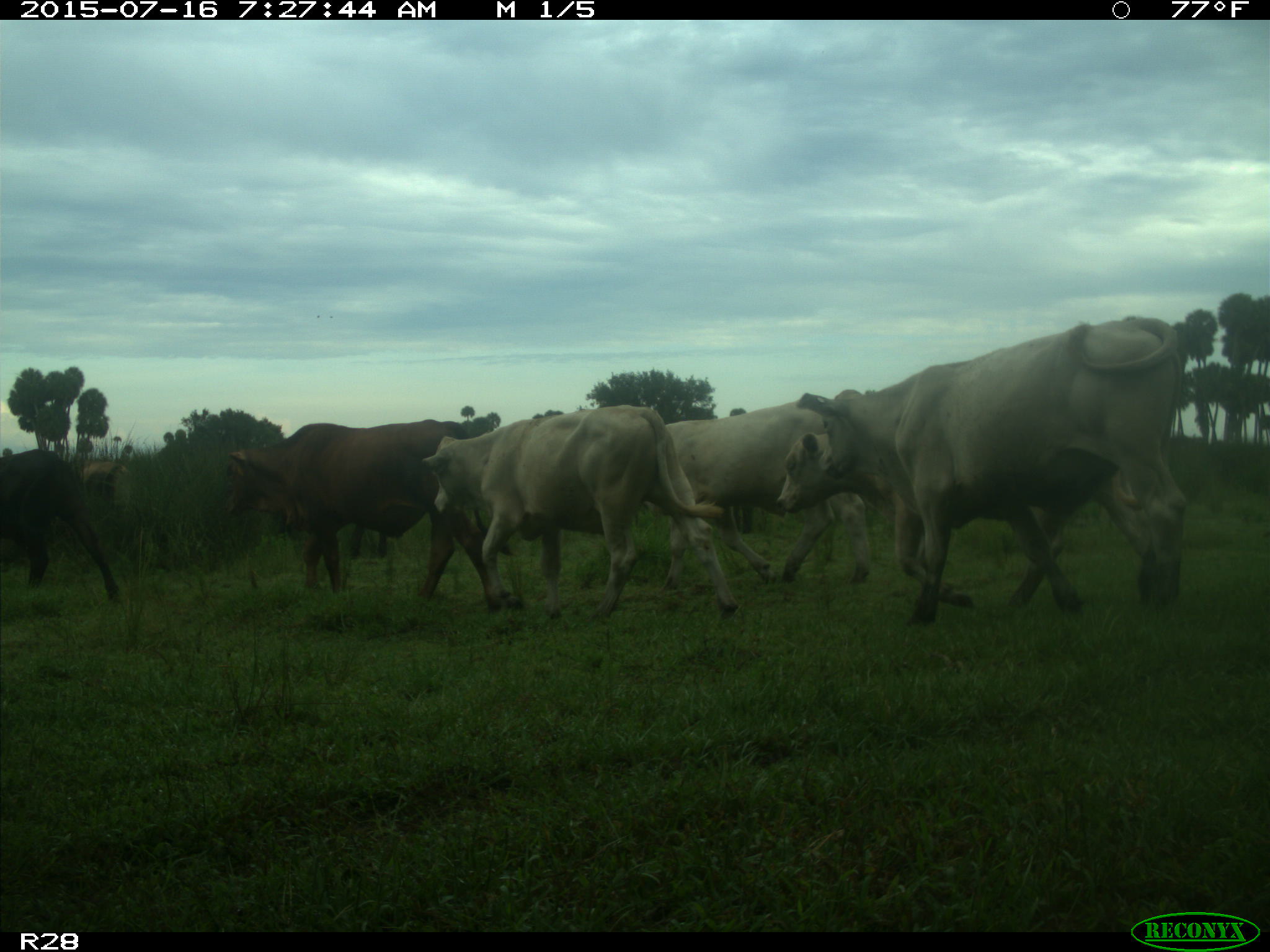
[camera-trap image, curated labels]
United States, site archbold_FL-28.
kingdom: Animalia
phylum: Chordata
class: Mammalia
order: Artiodactyla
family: Bovidae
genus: Bos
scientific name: Bos taurus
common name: domestic cow